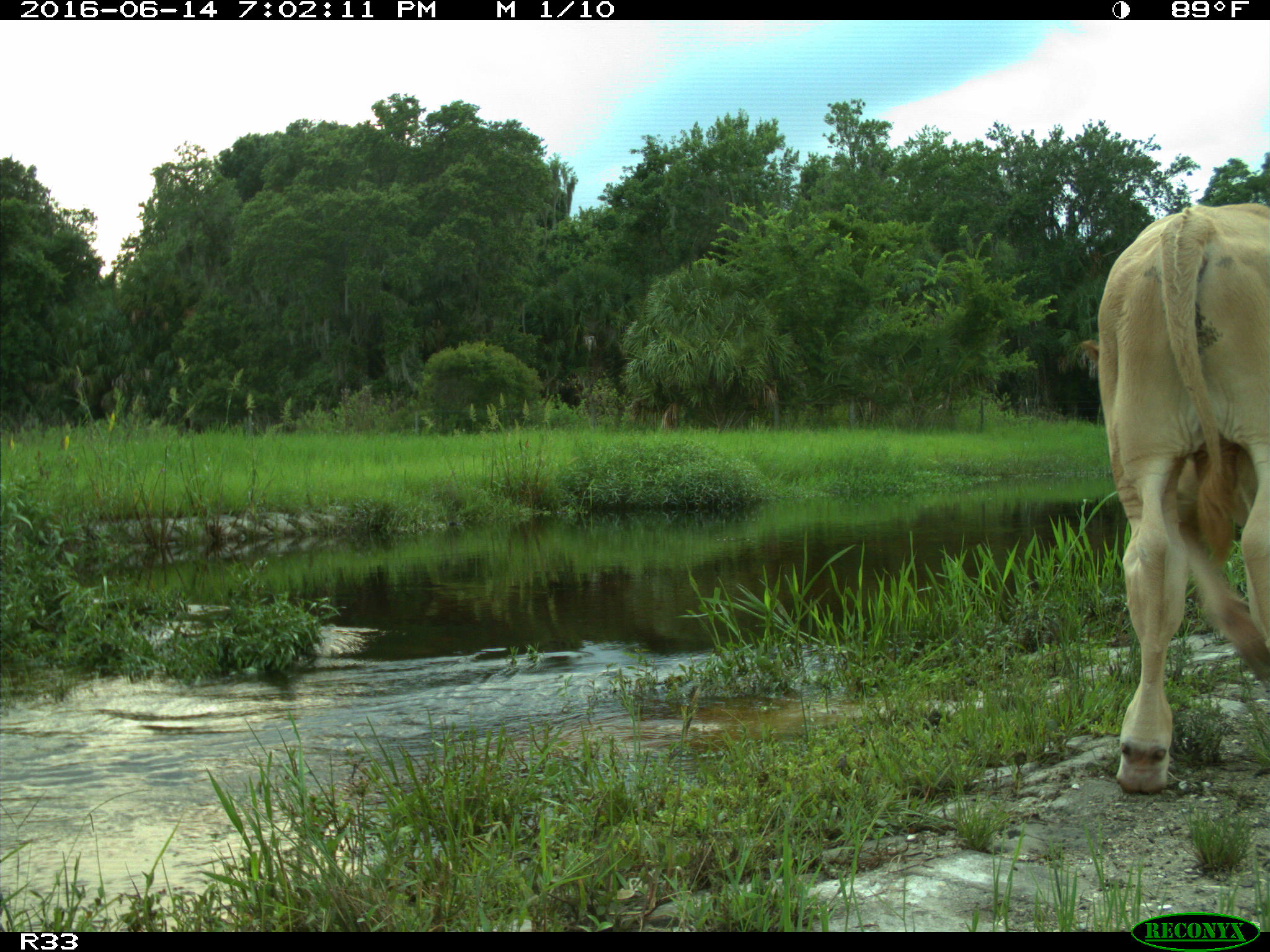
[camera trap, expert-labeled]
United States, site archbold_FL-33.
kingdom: Animalia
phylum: Chordata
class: Mammalia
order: Artiodactyla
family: Bovidae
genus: Bos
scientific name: Bos taurus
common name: domestic cow